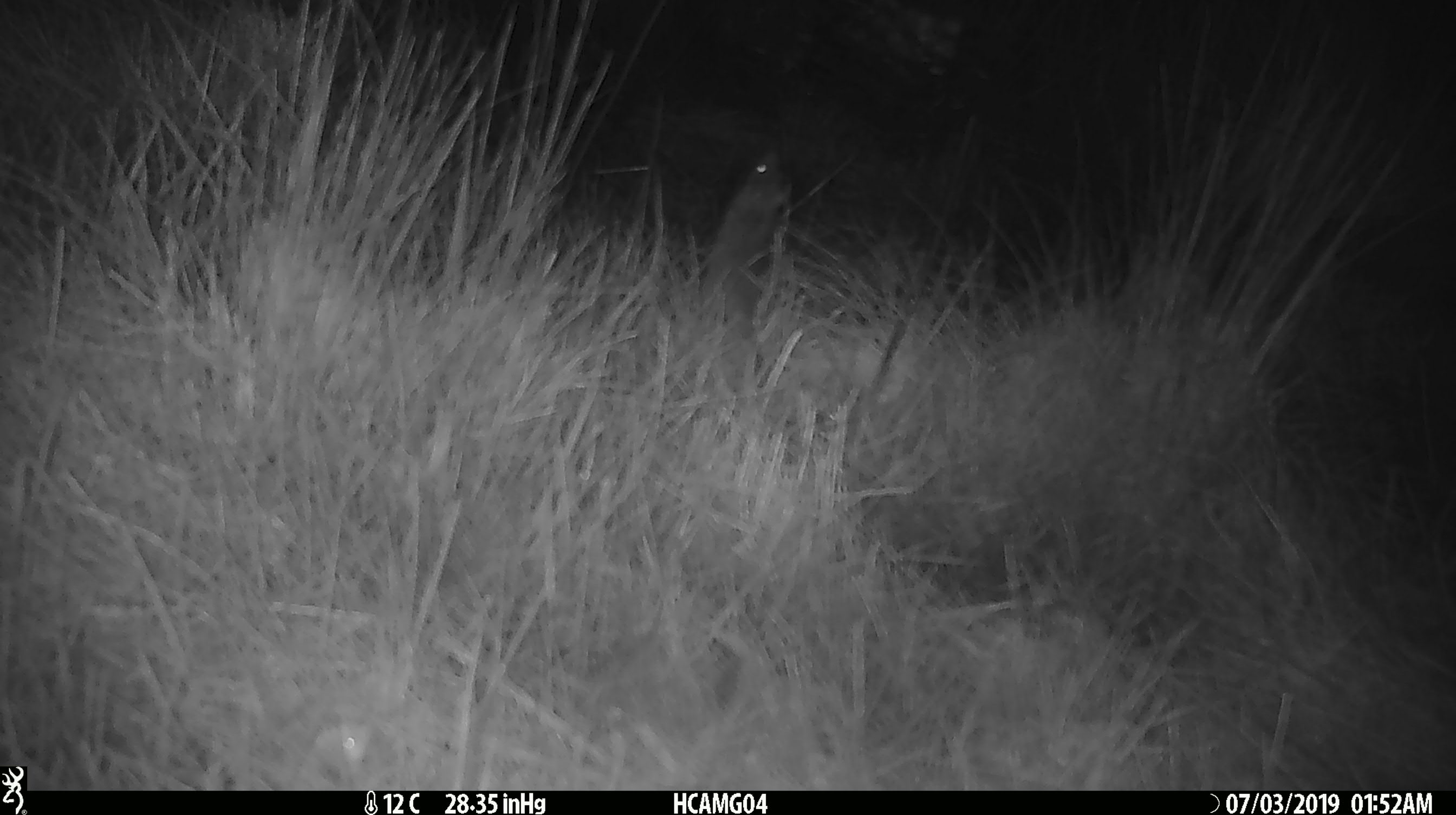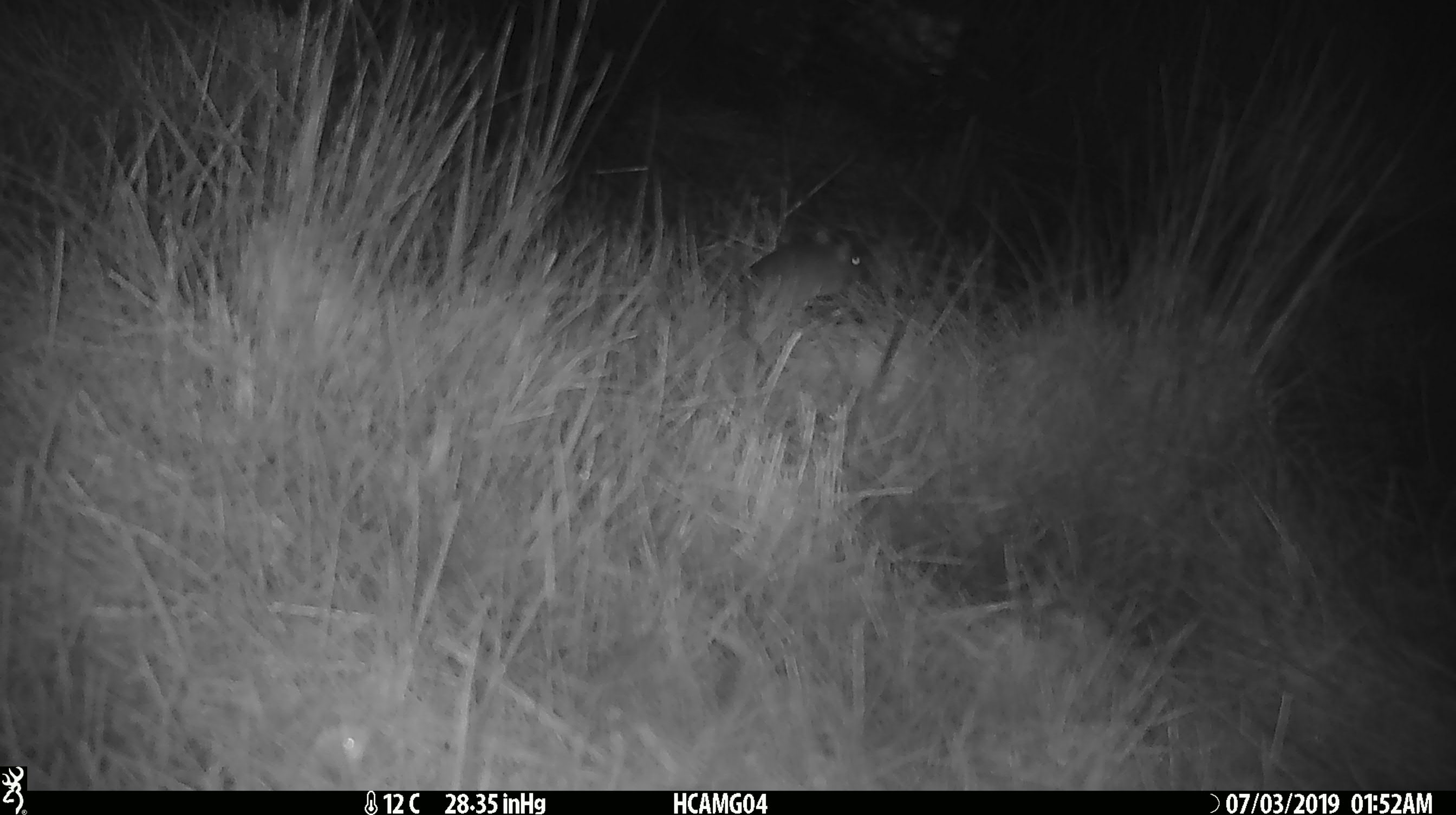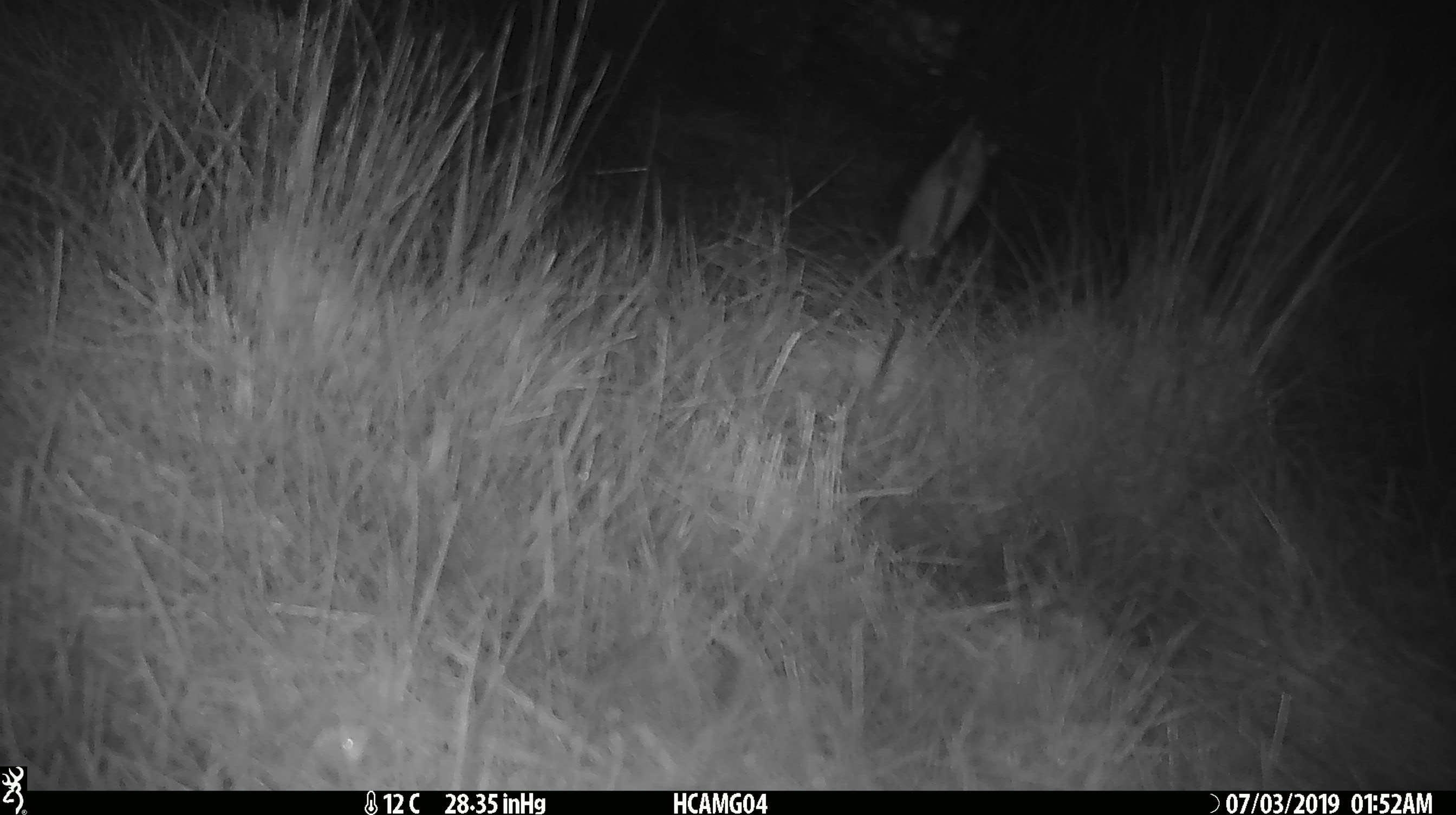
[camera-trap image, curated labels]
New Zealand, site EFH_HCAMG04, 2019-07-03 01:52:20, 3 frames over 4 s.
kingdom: Animalia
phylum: Chordata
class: Mammalia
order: Rodentia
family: Muridae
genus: Mus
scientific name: Mus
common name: mouse